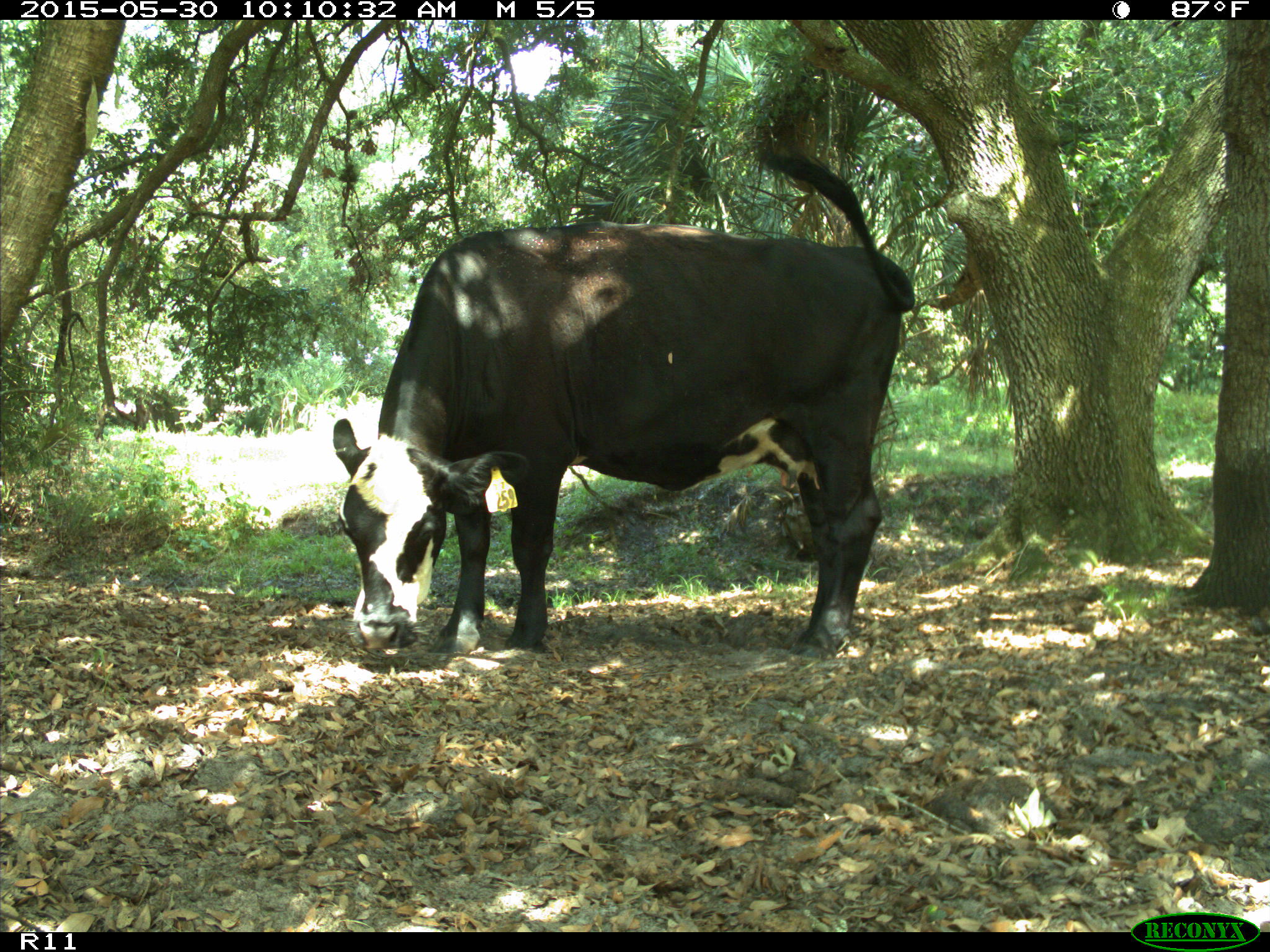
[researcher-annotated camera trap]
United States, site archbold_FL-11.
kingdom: Animalia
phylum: Chordata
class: Mammalia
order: Artiodactyla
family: Bovidae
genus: Bos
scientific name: Bos taurus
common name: domestic cow